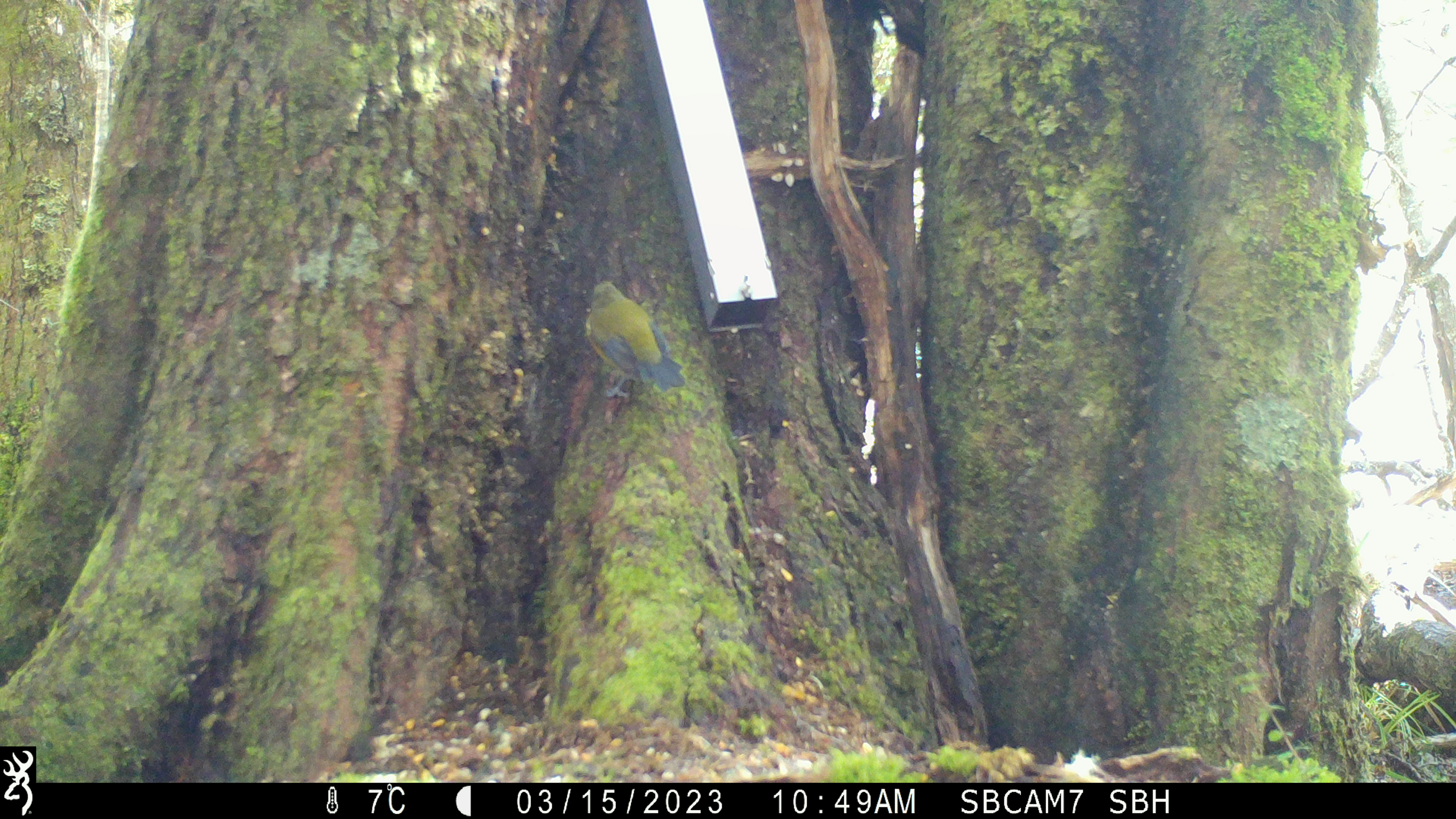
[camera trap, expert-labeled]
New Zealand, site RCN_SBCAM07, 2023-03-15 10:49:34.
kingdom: Animalia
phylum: Chordata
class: Aves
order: Passeriformes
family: Meliphagidae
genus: Anthornis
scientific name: Anthornis melanura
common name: new zealand bellbird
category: bellbird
Bellbird (new zealand bellbird) (Anthornis melanura).